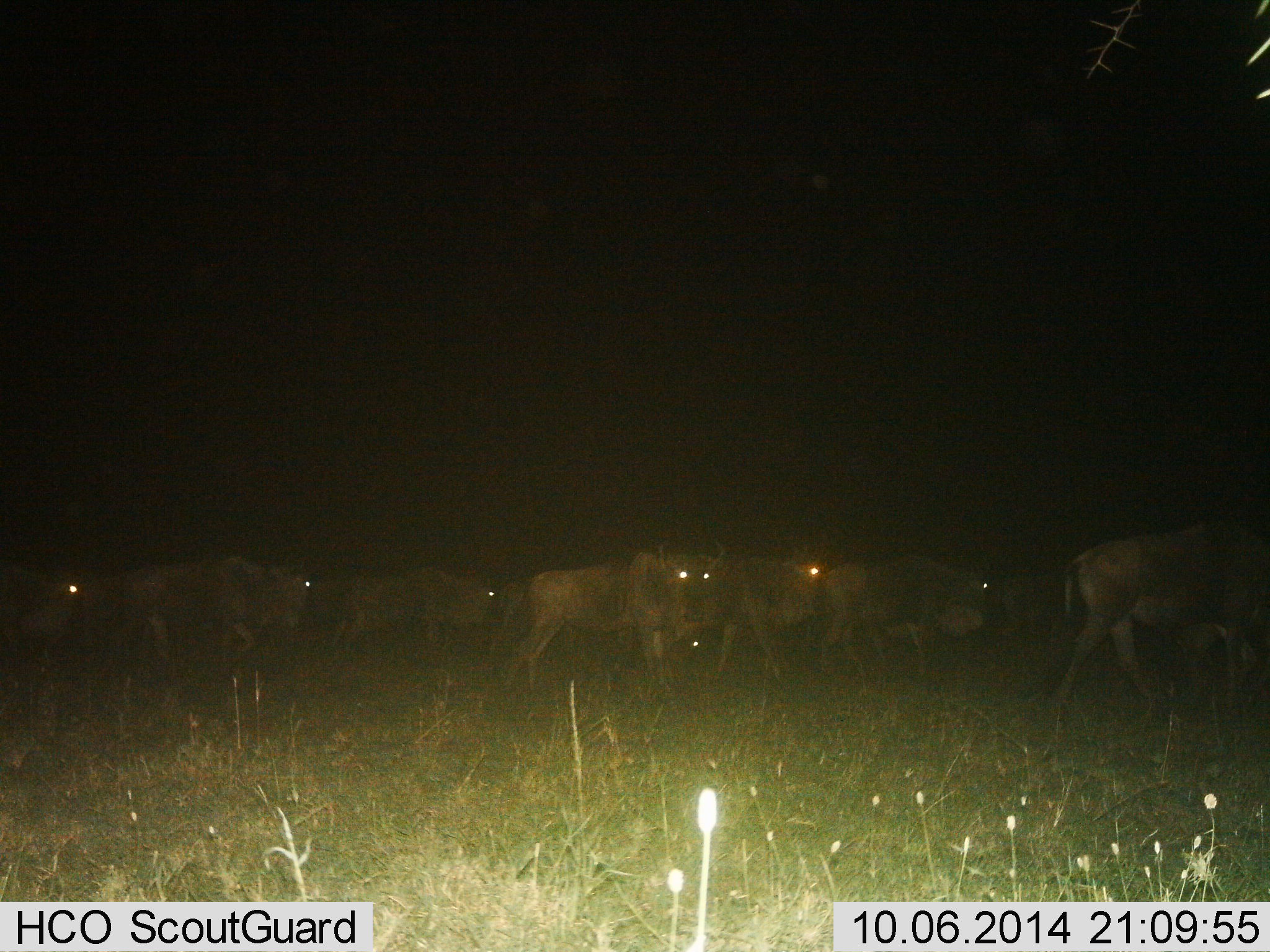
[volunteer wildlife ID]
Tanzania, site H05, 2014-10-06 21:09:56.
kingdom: Animalia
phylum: Chordata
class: Mammalia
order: Artiodactyla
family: Bovidae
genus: Connochaetes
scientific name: Connochaetes taurinus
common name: blue wildebeest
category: wildebeest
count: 8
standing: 40%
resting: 0%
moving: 80%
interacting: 0%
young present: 0%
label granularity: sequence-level